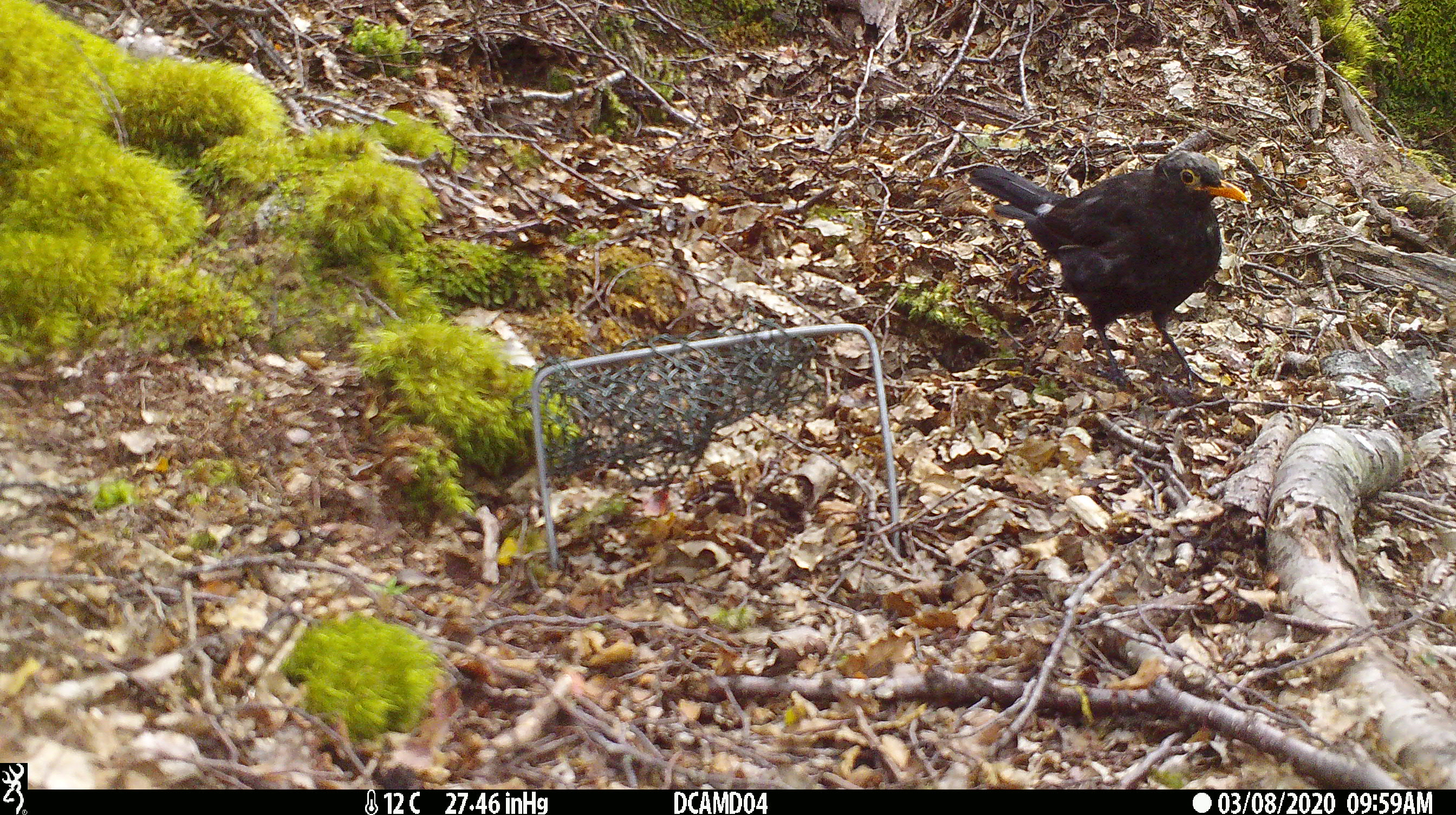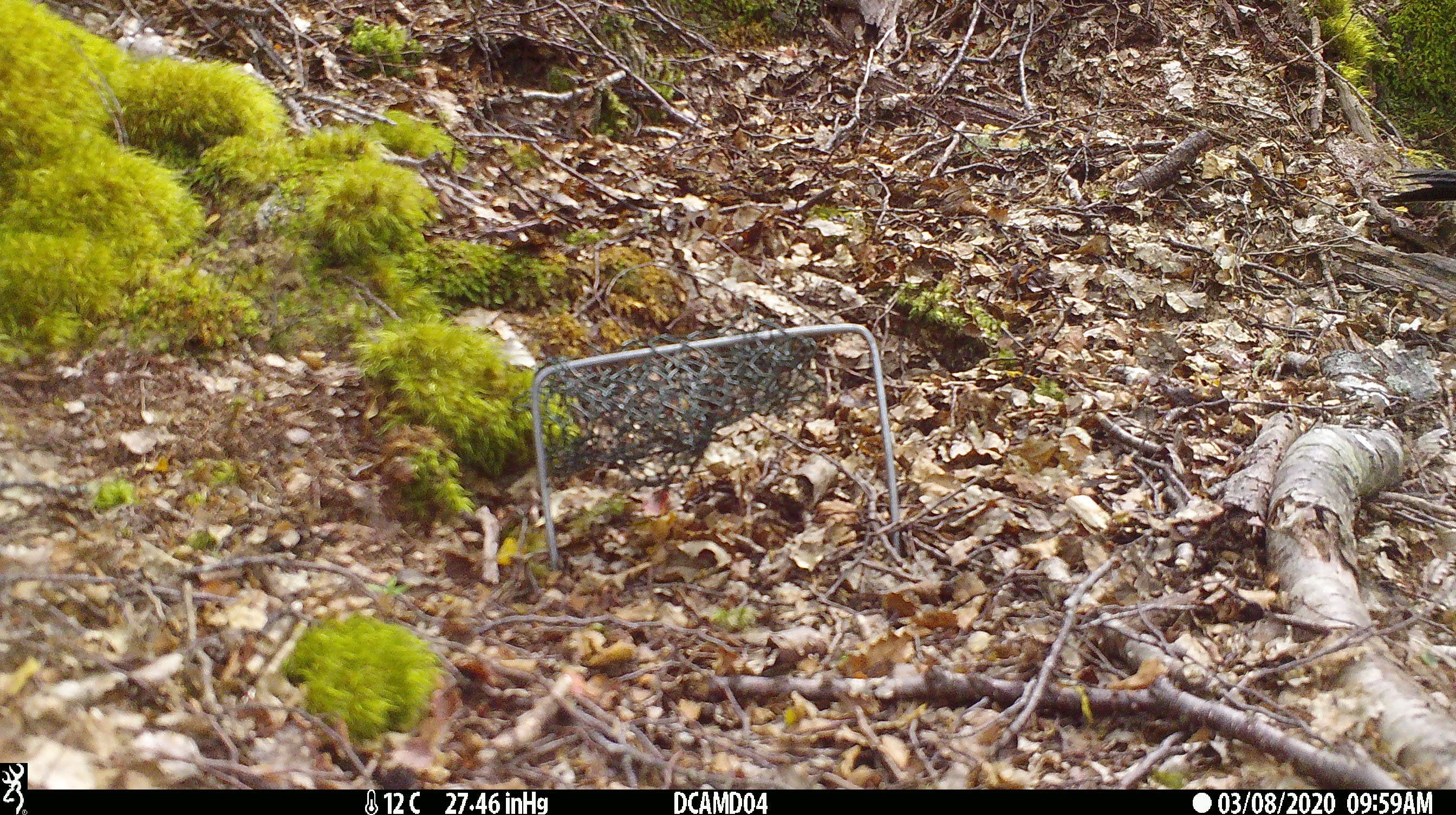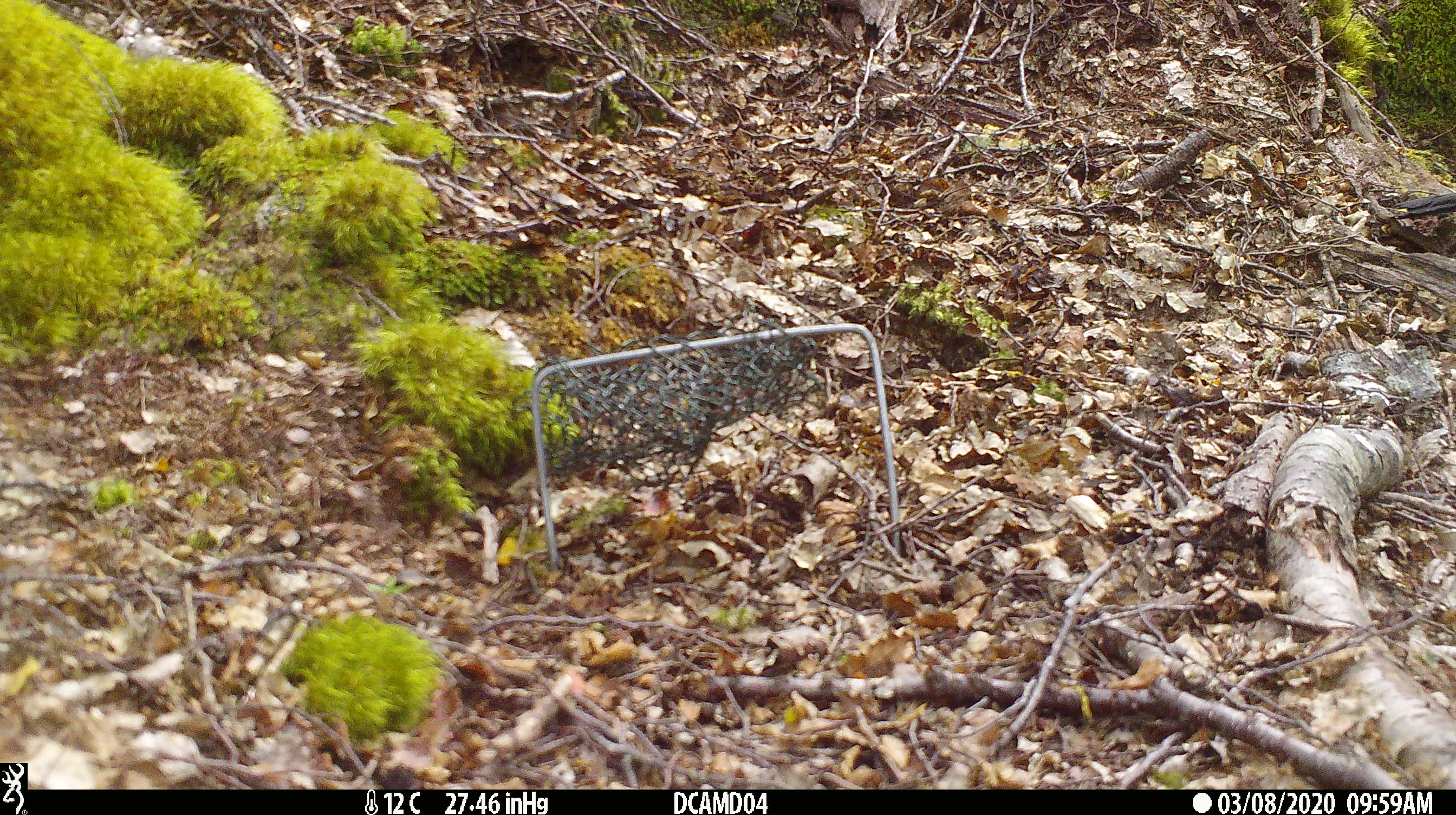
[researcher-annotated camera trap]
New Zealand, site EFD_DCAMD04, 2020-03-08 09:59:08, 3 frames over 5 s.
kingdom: Animalia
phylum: Chordata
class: Aves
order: Passeriformes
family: Turdidae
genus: Turdus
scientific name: Turdus merula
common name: eurasian blackbird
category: blackbird